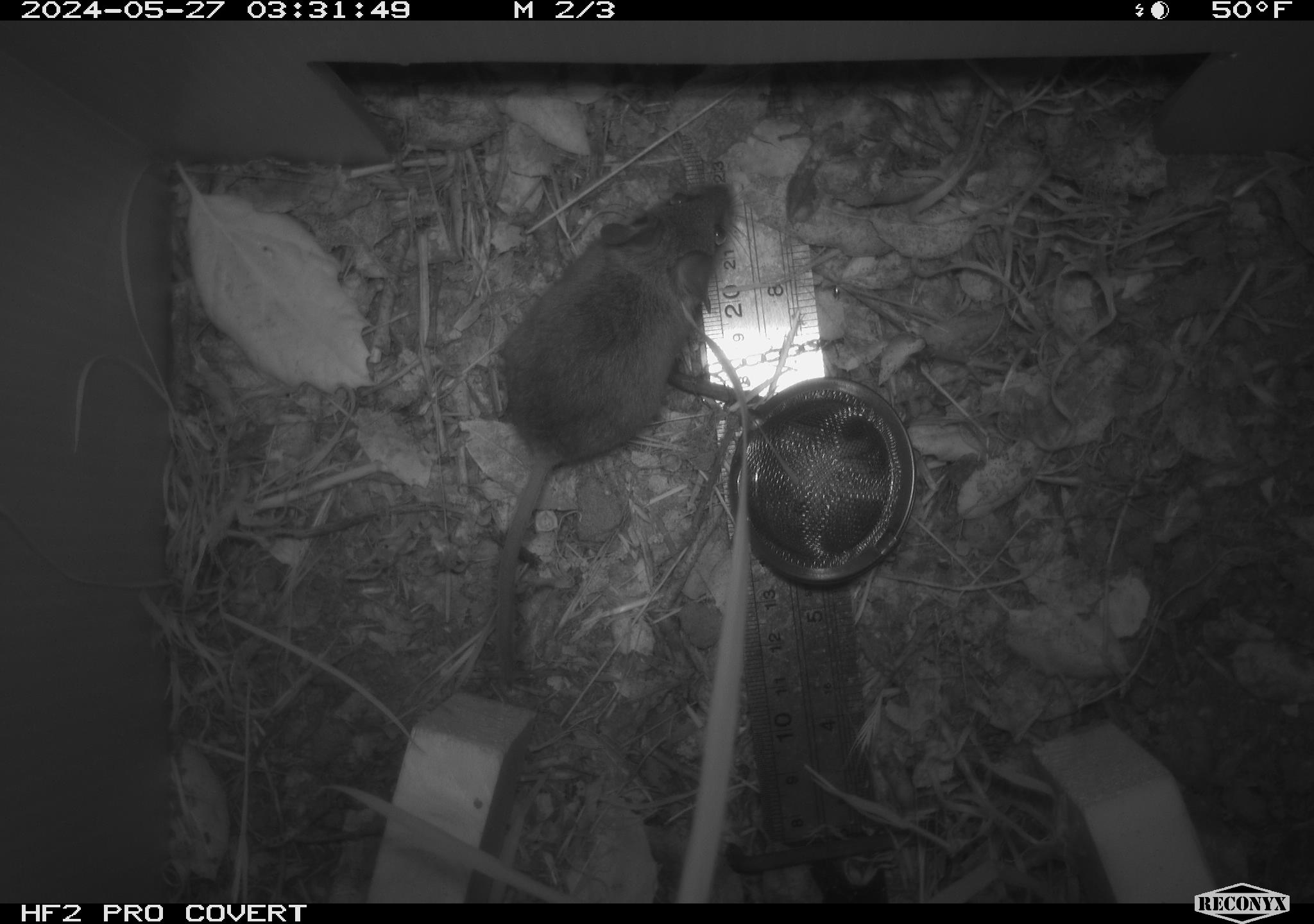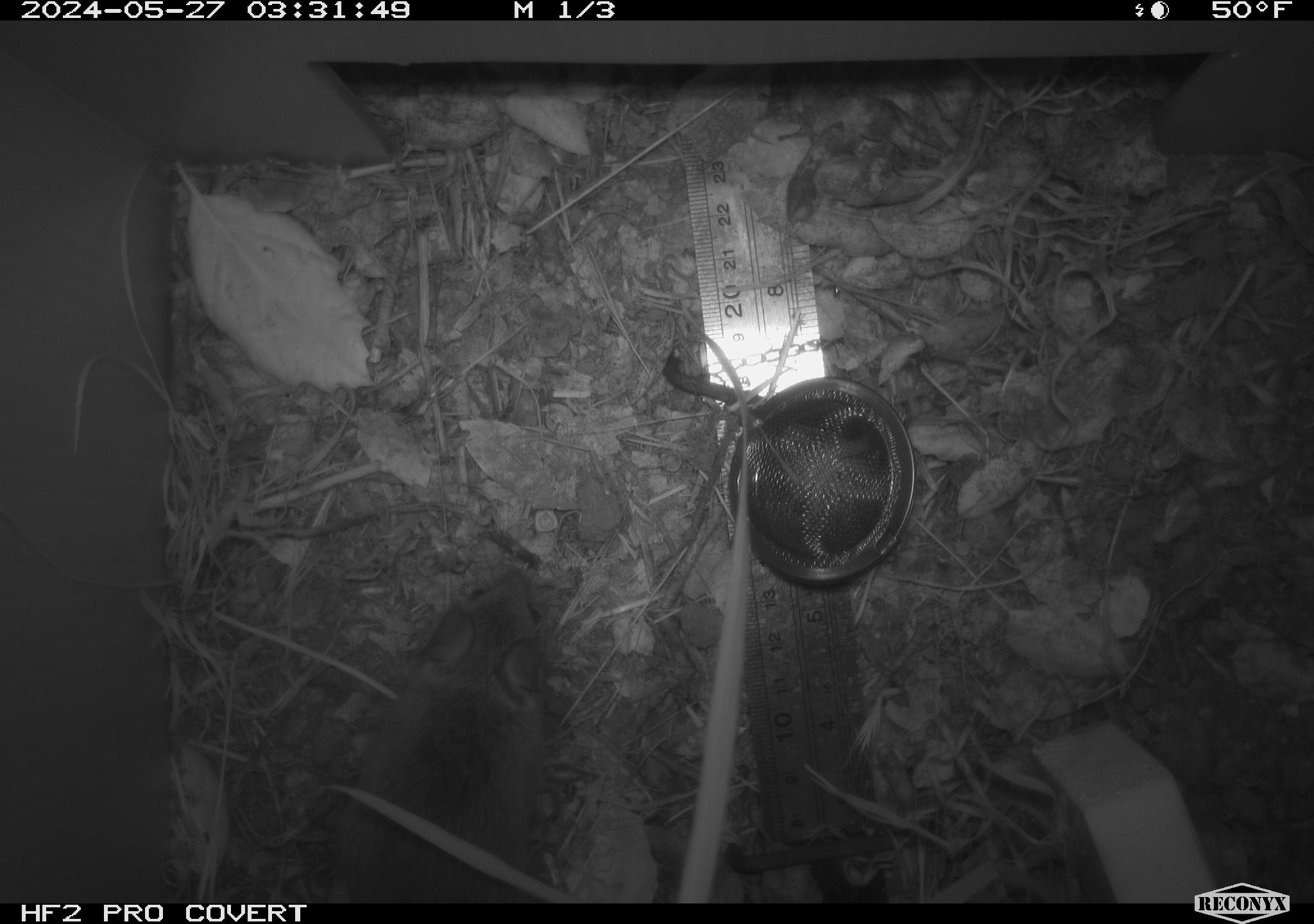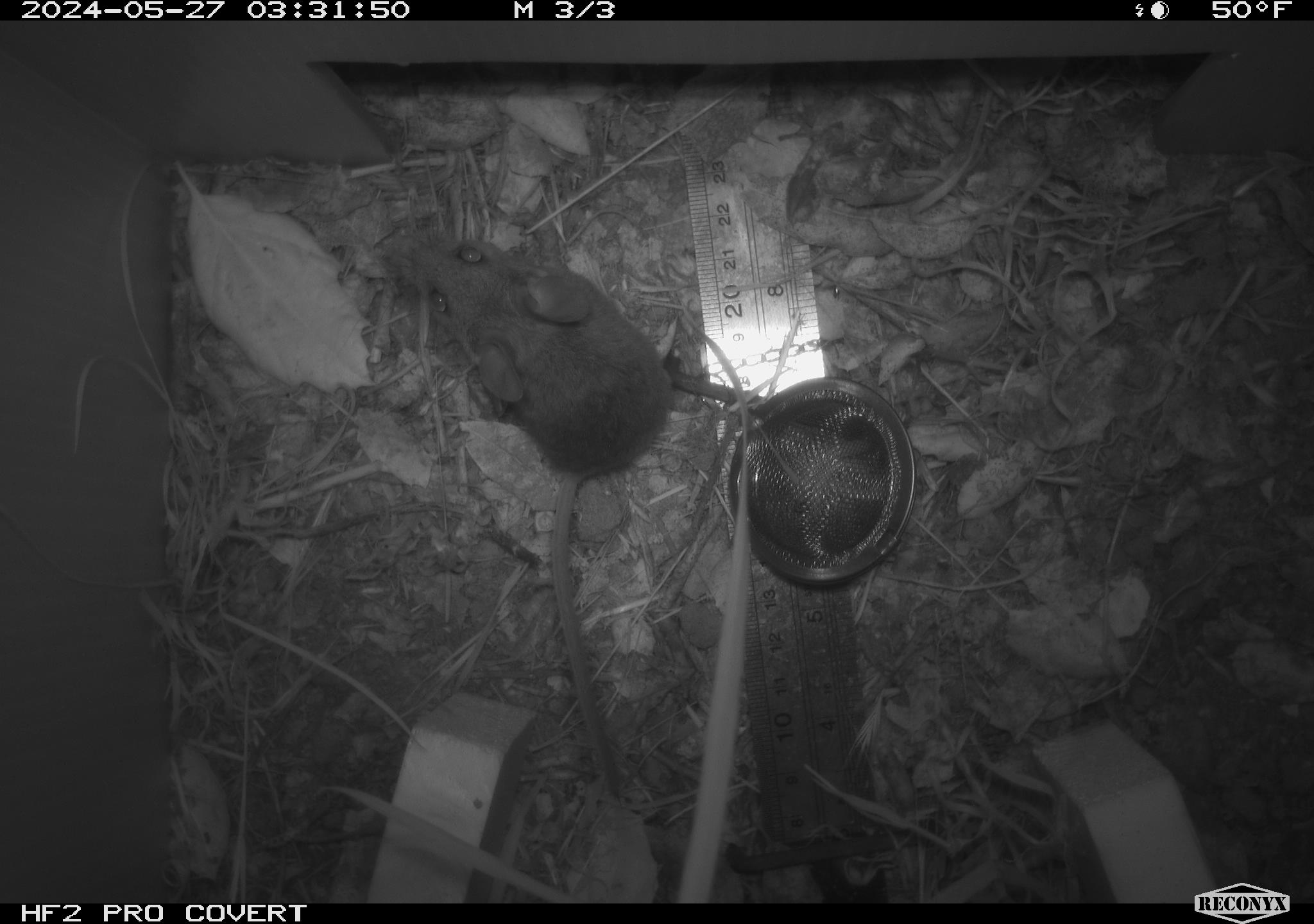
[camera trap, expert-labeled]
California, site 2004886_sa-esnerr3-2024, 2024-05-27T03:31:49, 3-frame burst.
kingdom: Animalia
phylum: Chordata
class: Mammalia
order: Rodentia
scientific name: Rodentia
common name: rodent